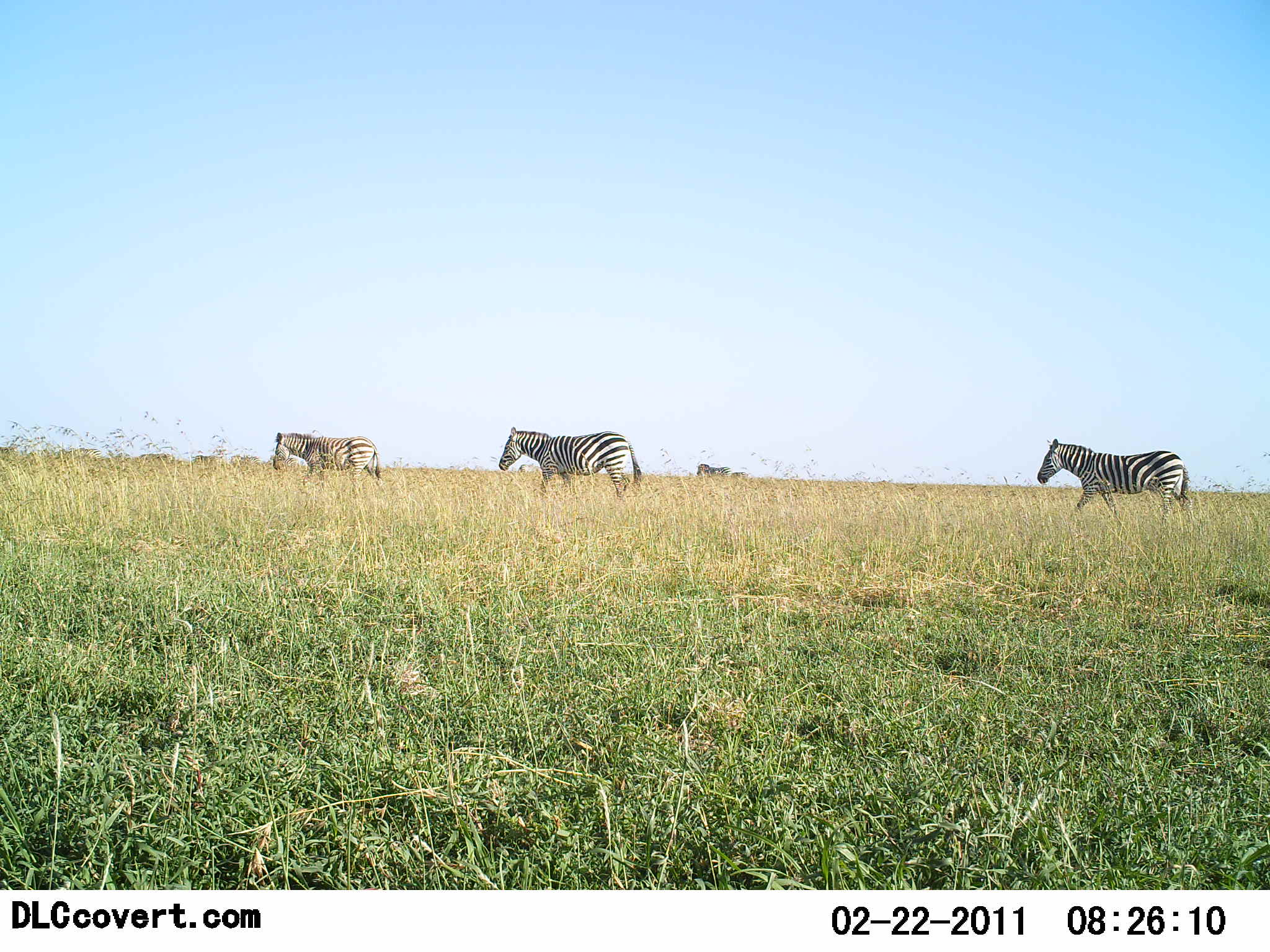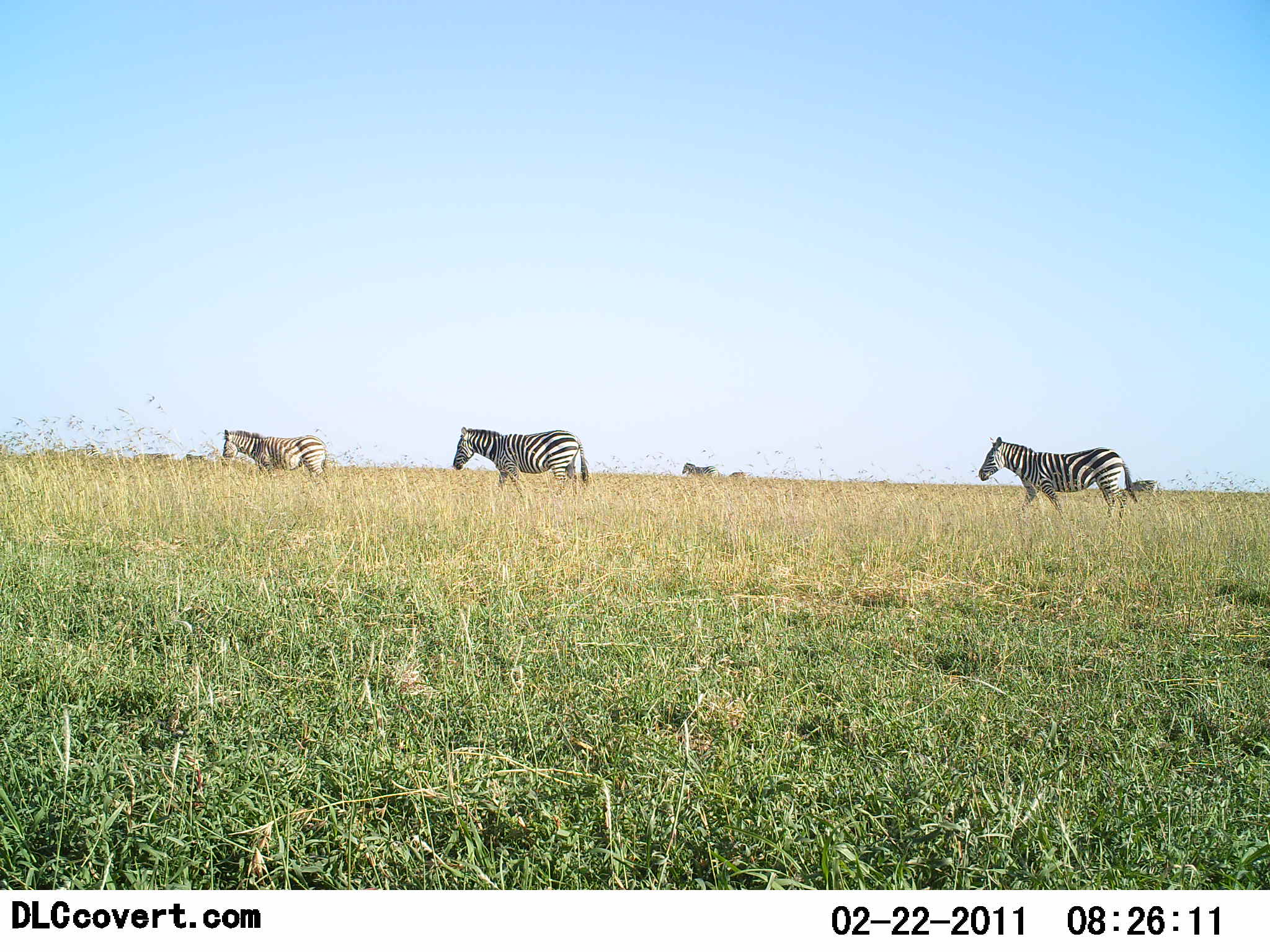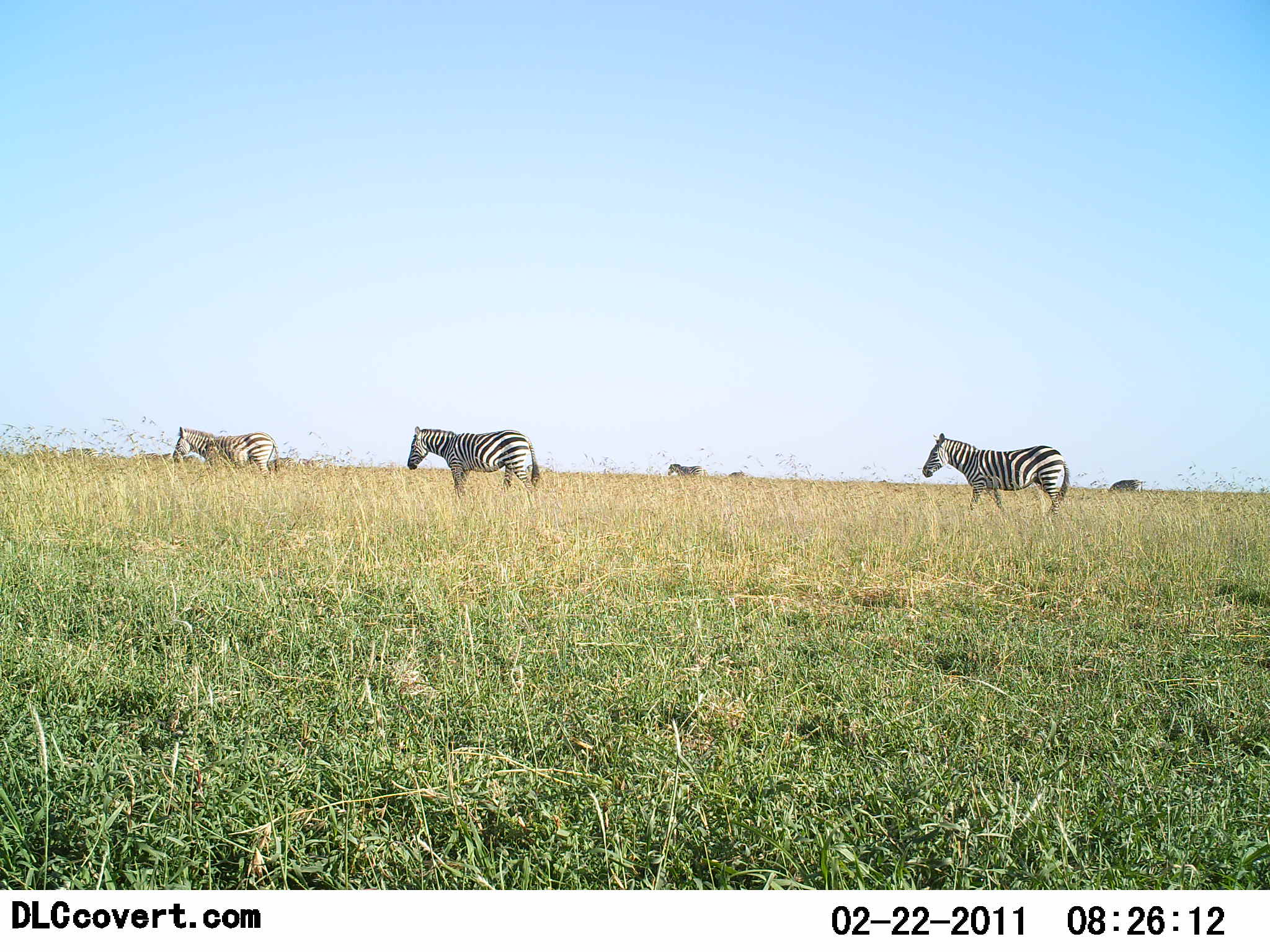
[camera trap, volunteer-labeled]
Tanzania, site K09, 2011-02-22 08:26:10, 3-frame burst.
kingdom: Animalia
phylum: Chordata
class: Mammalia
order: Perissodactyla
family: Equidae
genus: Equus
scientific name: Equus quagga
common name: plains zebra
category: zebra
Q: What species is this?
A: Zebra (plains zebra) (Equus quagga).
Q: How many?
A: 5.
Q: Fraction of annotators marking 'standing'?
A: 27%.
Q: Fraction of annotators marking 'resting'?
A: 0%.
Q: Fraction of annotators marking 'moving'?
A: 100%.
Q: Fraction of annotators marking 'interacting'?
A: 0%.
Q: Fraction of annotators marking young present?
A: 0%.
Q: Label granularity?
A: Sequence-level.